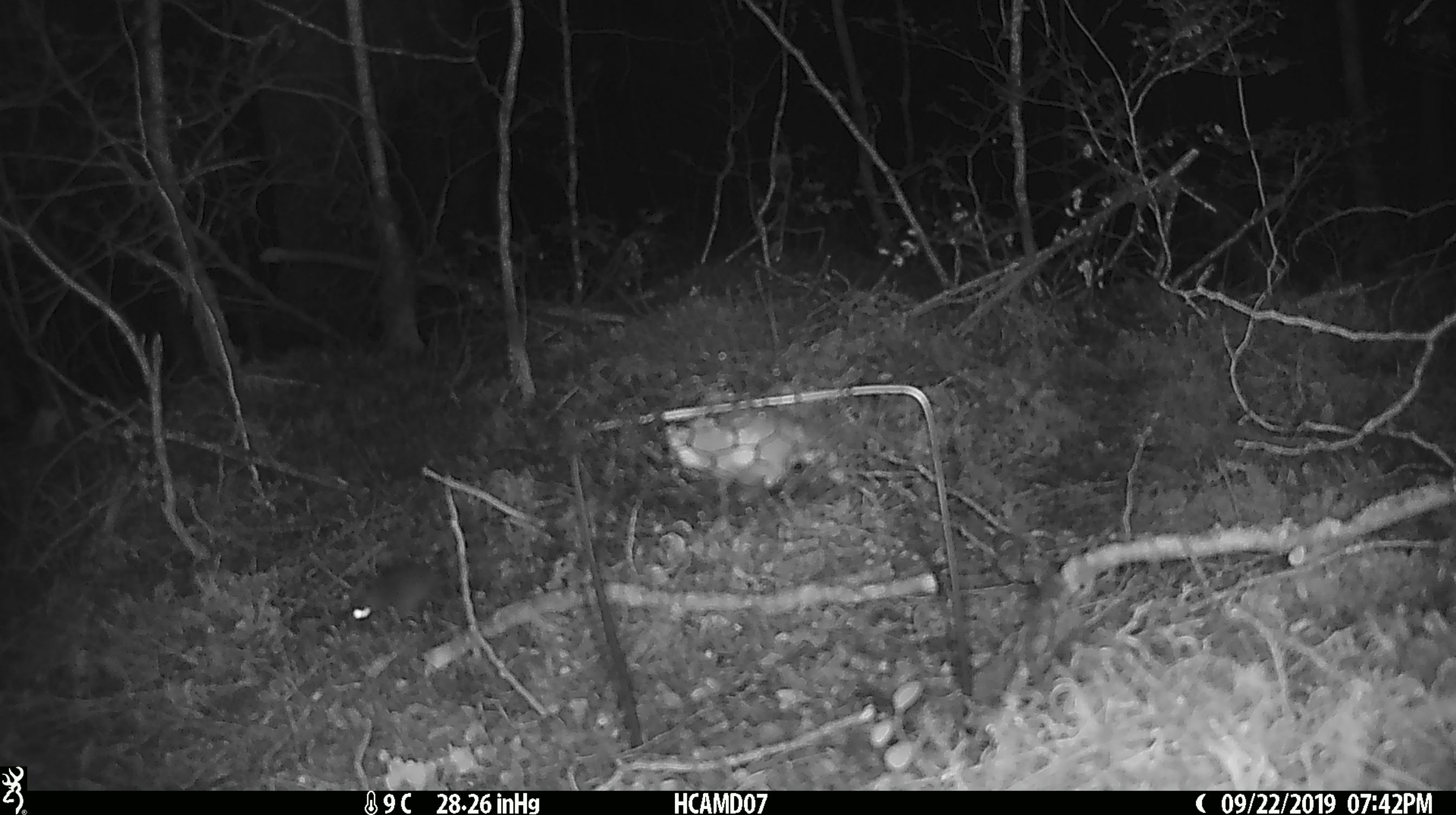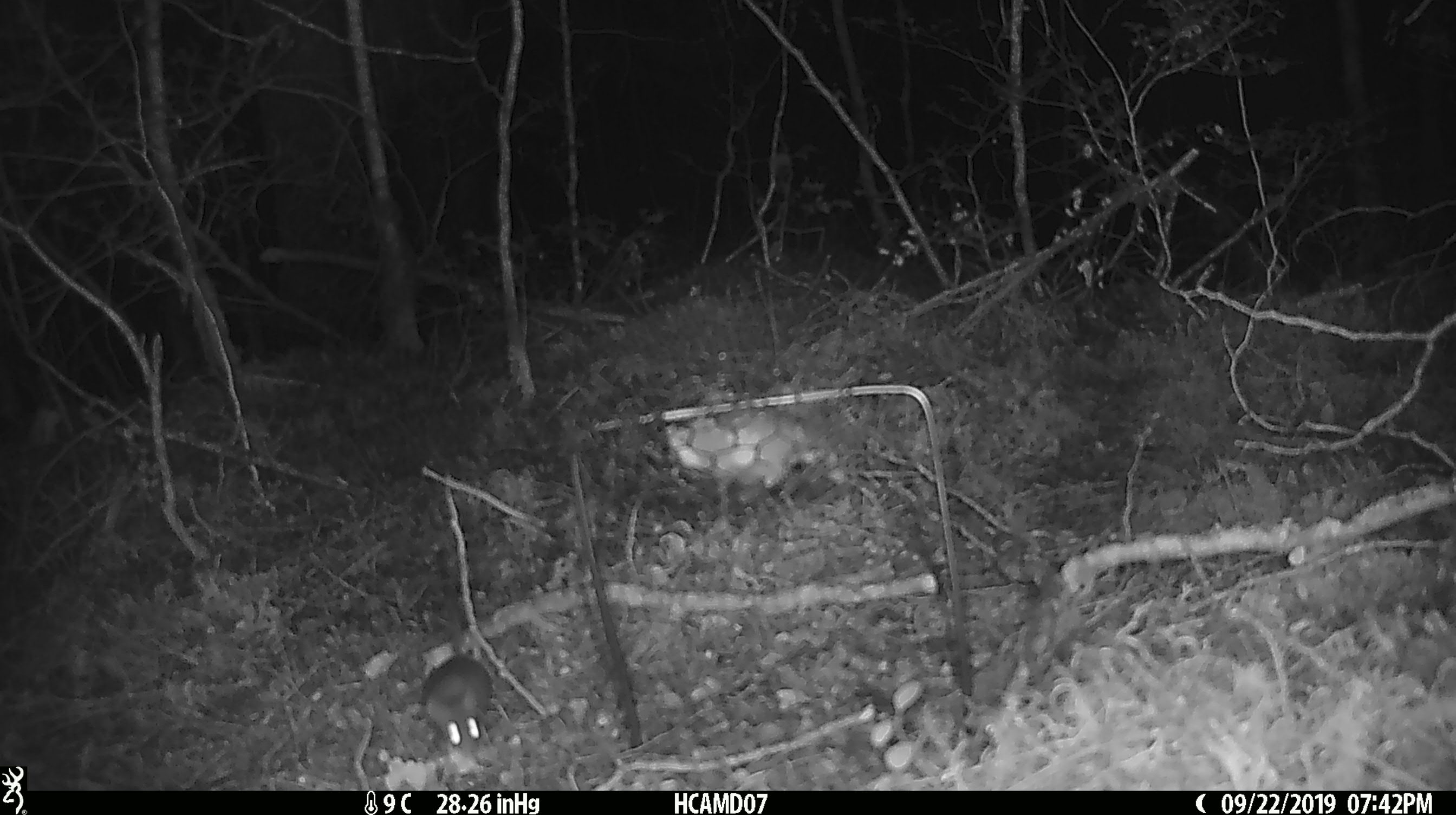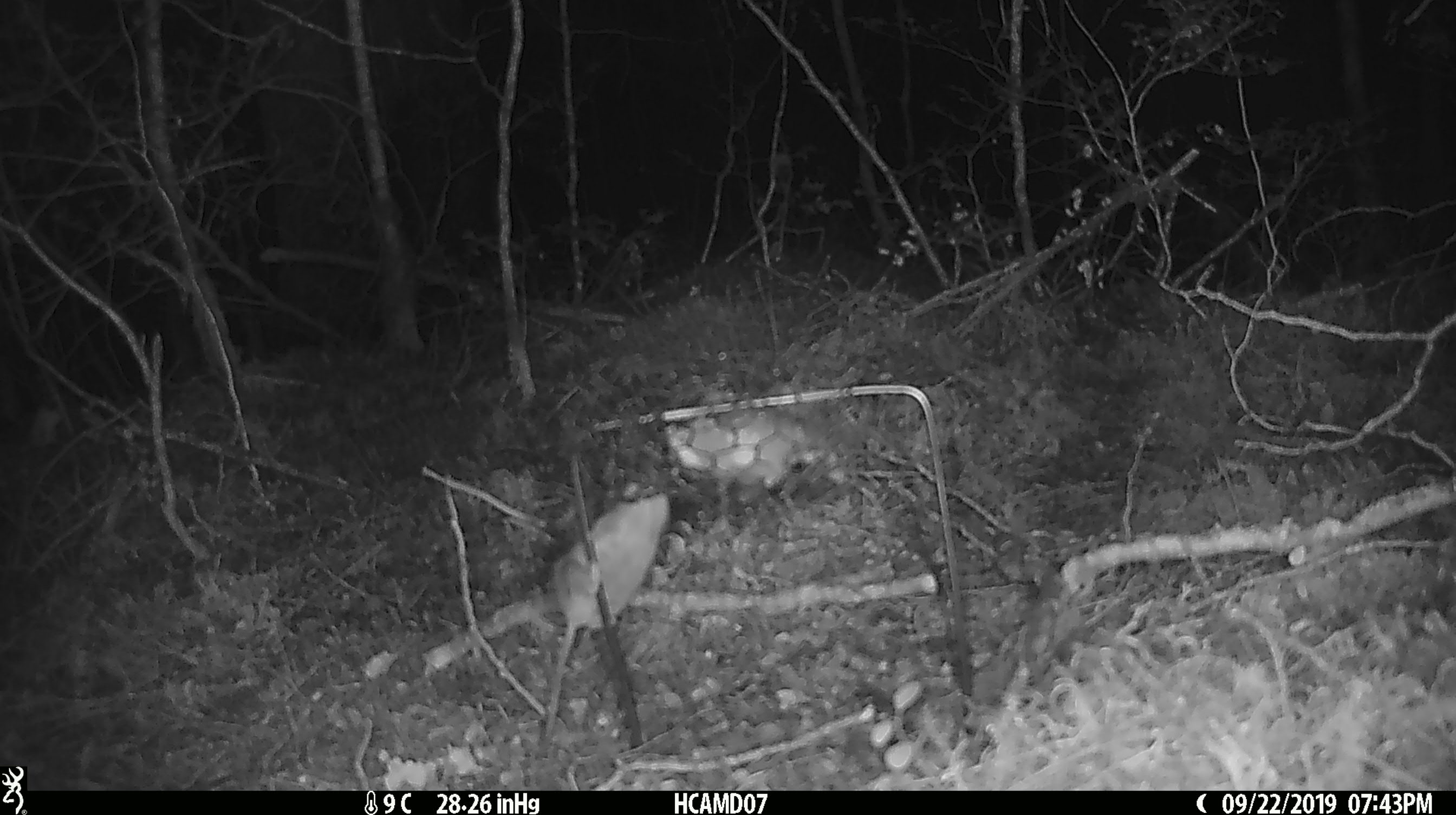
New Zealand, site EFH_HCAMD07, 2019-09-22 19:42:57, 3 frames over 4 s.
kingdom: Animalia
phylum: Chordata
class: Mammalia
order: Rodentia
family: Muridae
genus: Mus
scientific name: Mus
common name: mouse